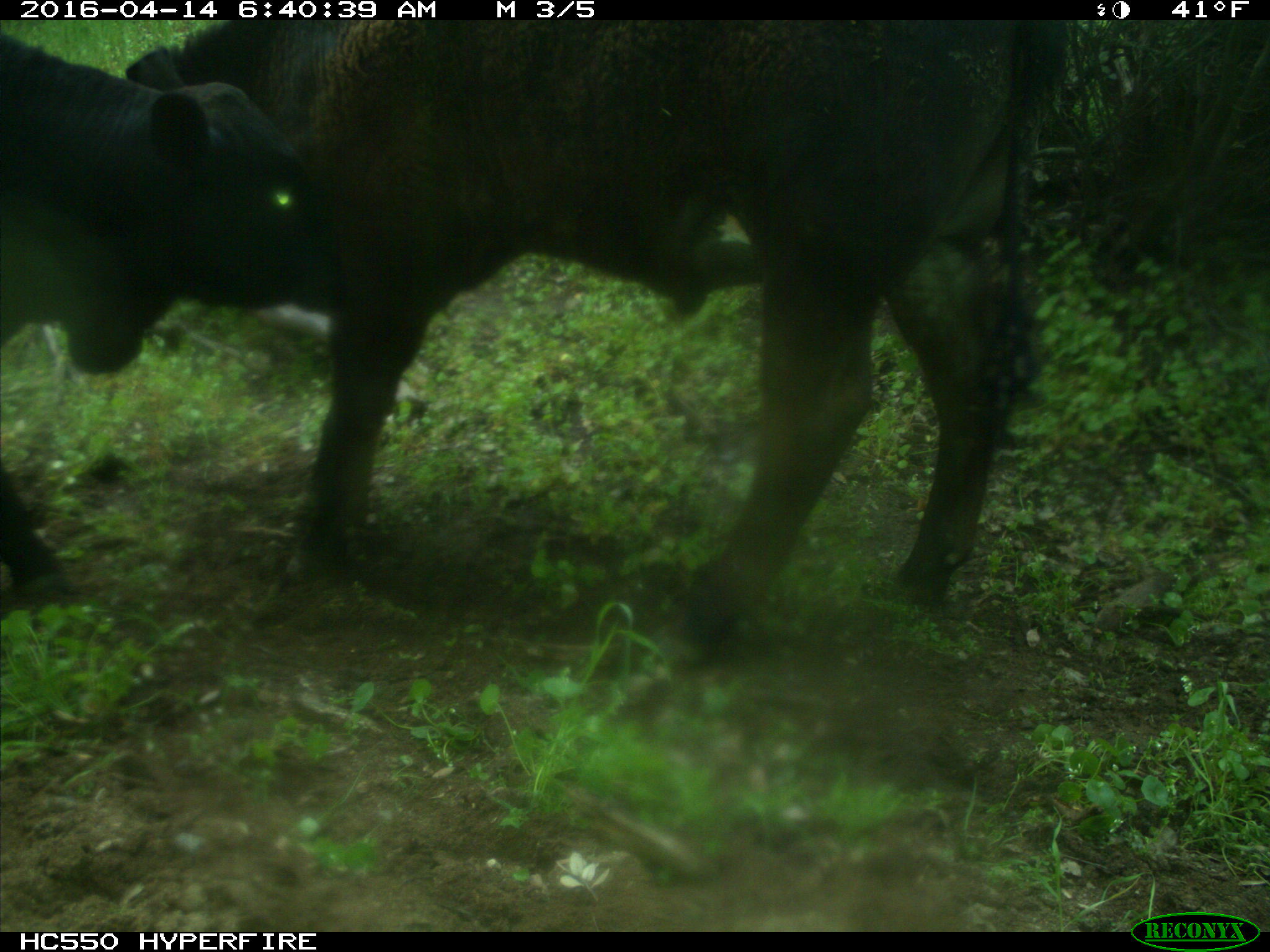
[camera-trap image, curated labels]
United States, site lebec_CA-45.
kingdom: Animalia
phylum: Chordata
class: Mammalia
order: Artiodactyla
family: Bovidae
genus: Bos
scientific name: Bos taurus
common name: domestic cow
Bos taurus (domestic cow).